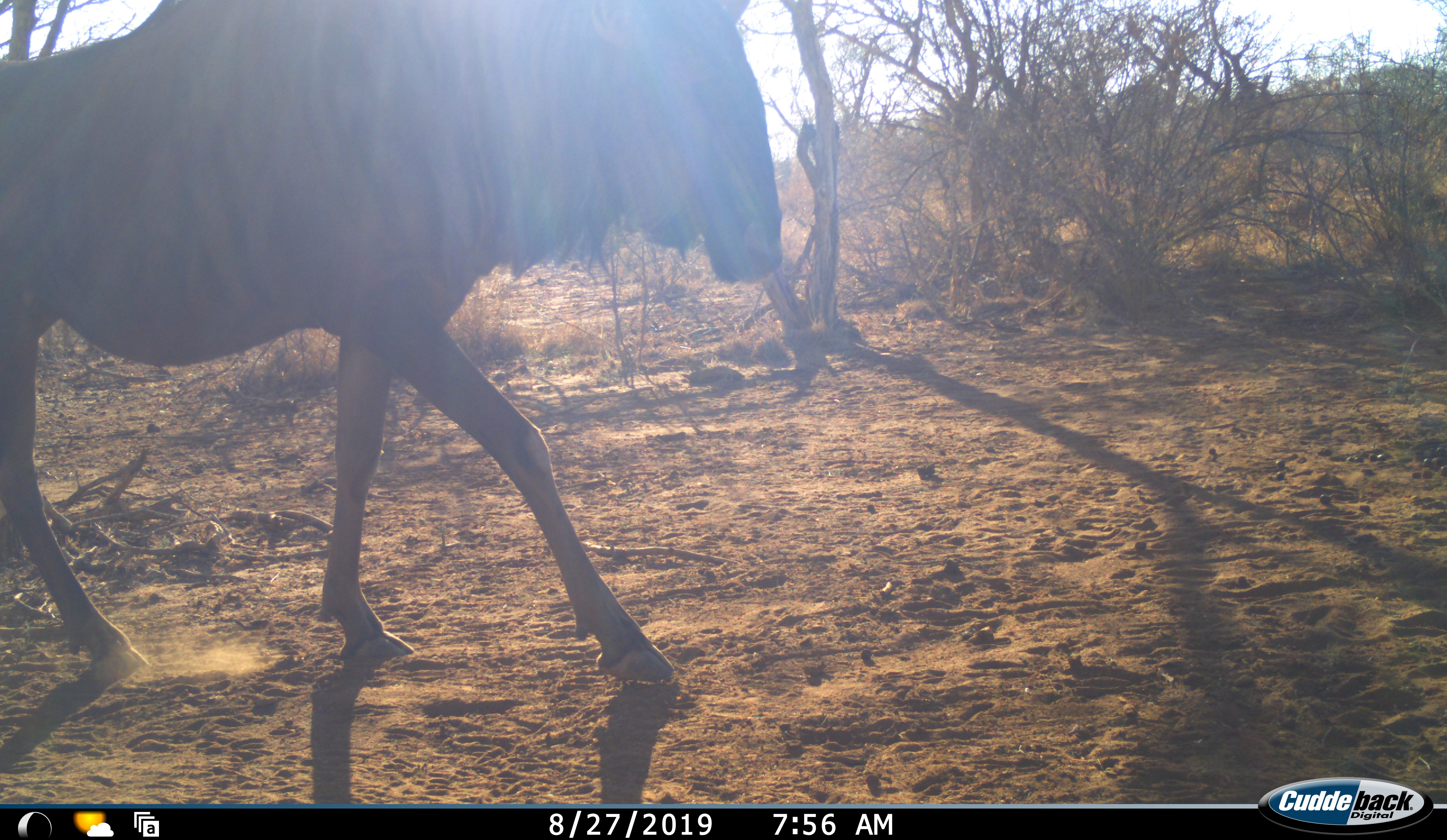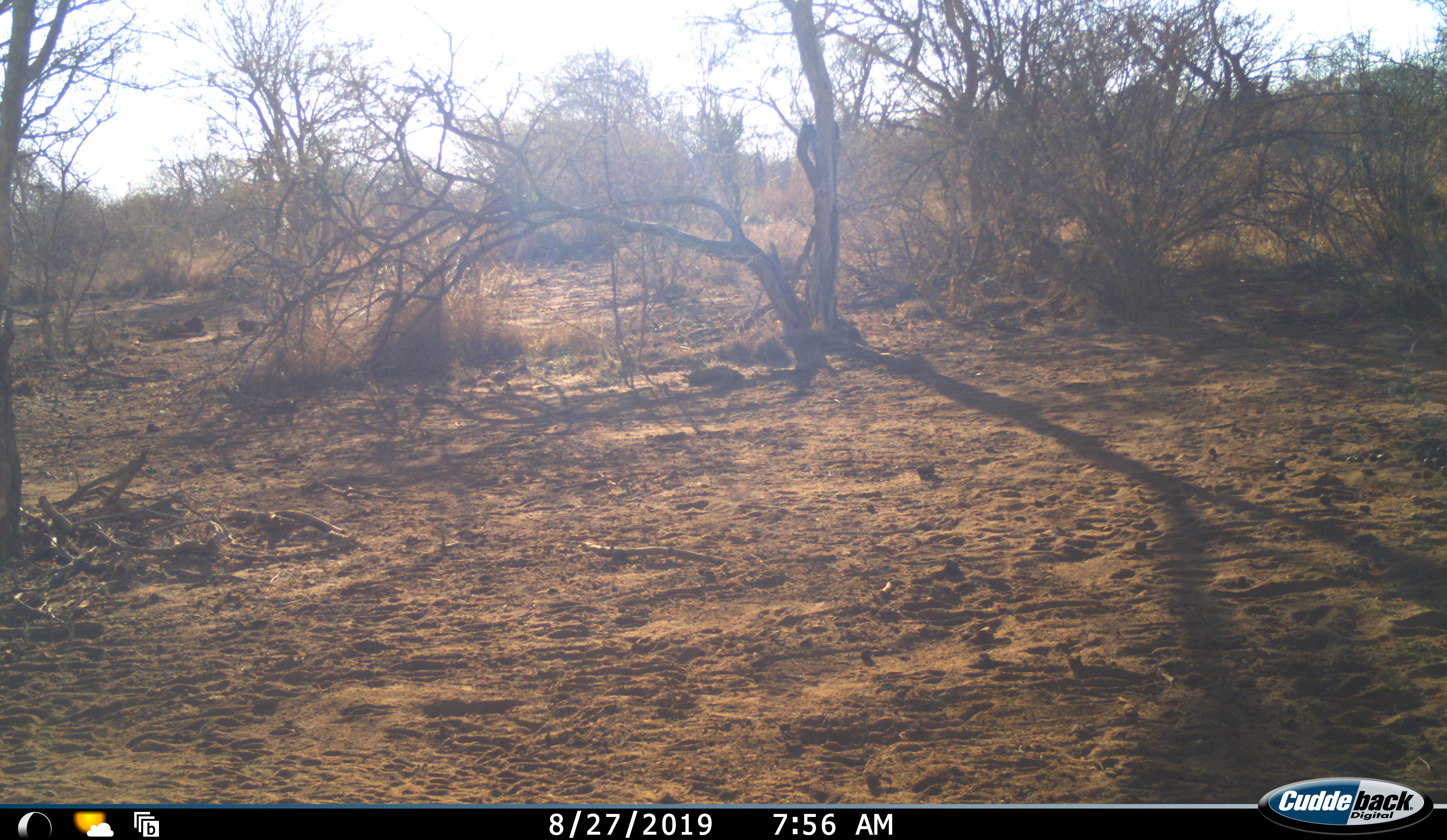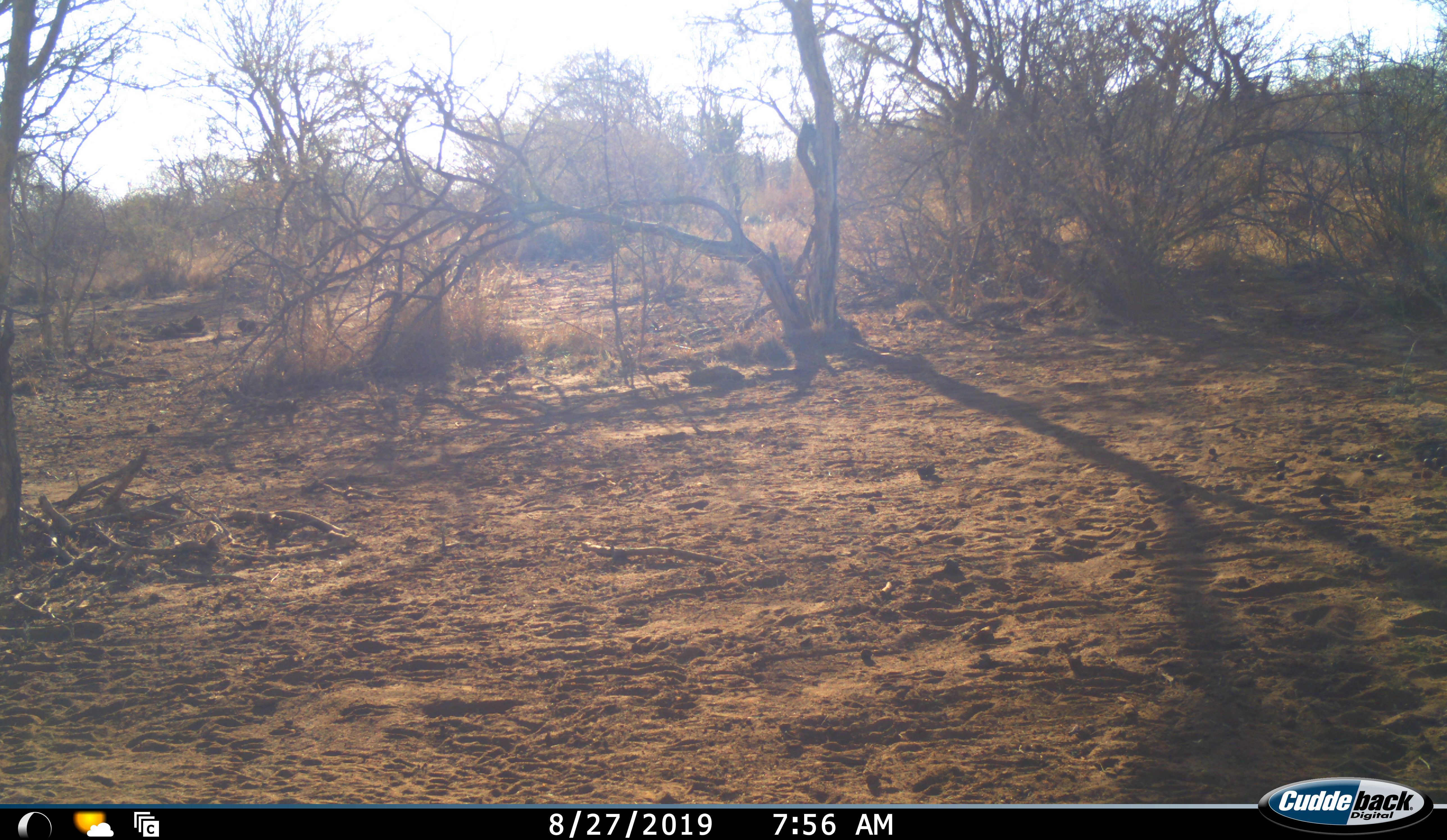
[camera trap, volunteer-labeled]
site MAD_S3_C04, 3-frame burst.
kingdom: Animalia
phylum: Chordata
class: Mammalia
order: Artiodactyla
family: Bovidae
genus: Connochaetes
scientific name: Connochaetes taurinus taurinus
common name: blue wildebeest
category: wildebeestblue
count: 1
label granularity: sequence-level